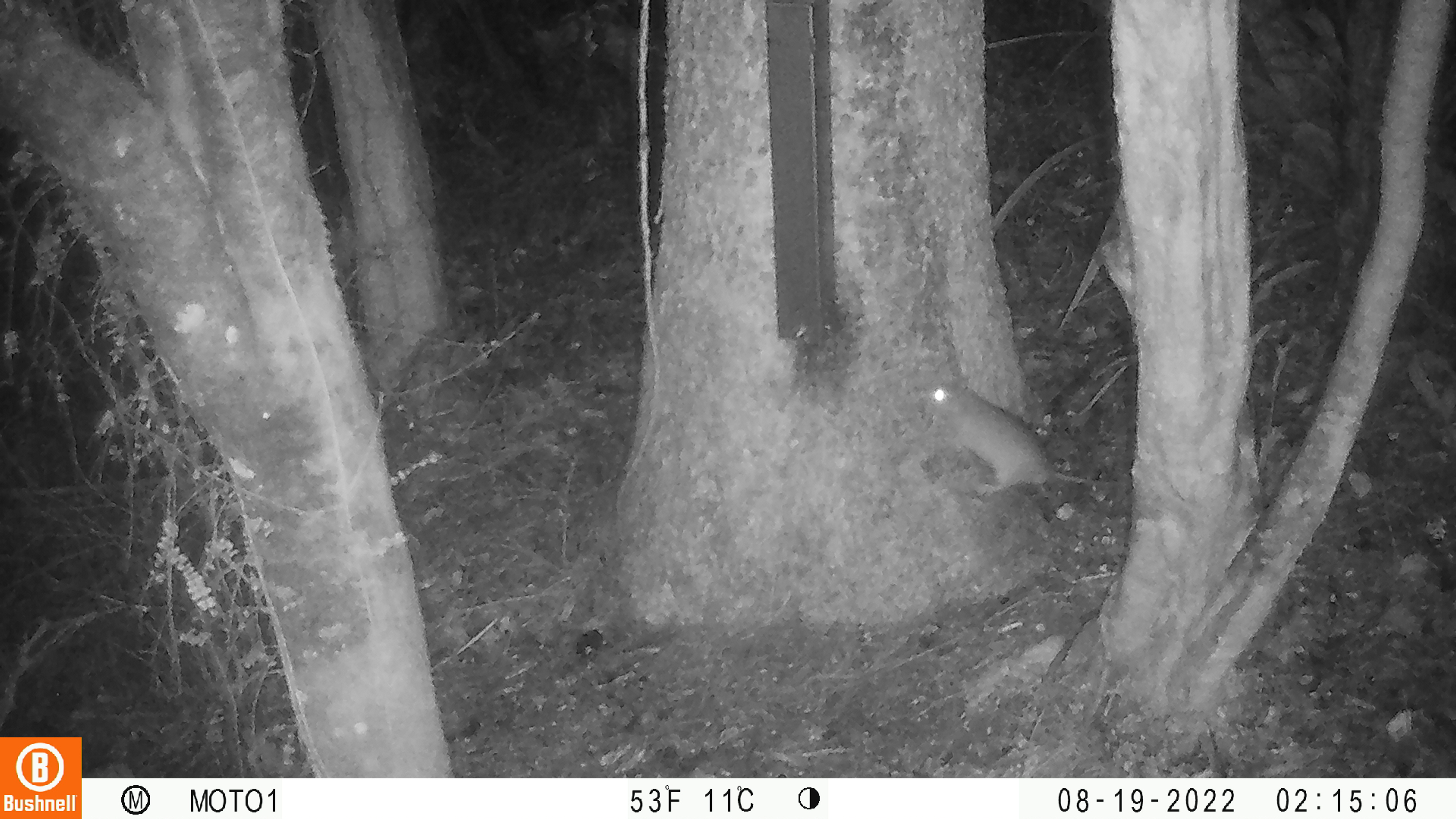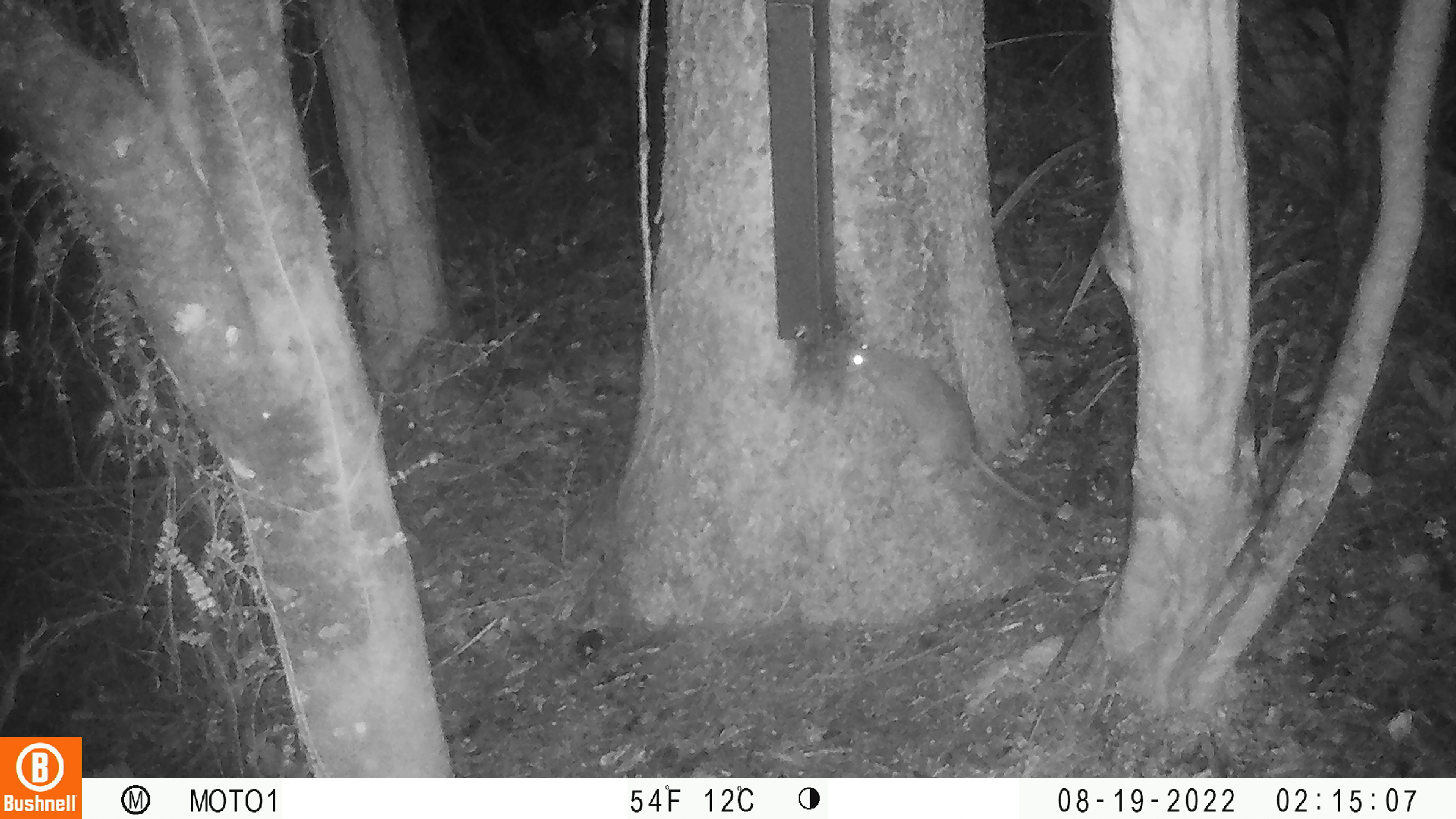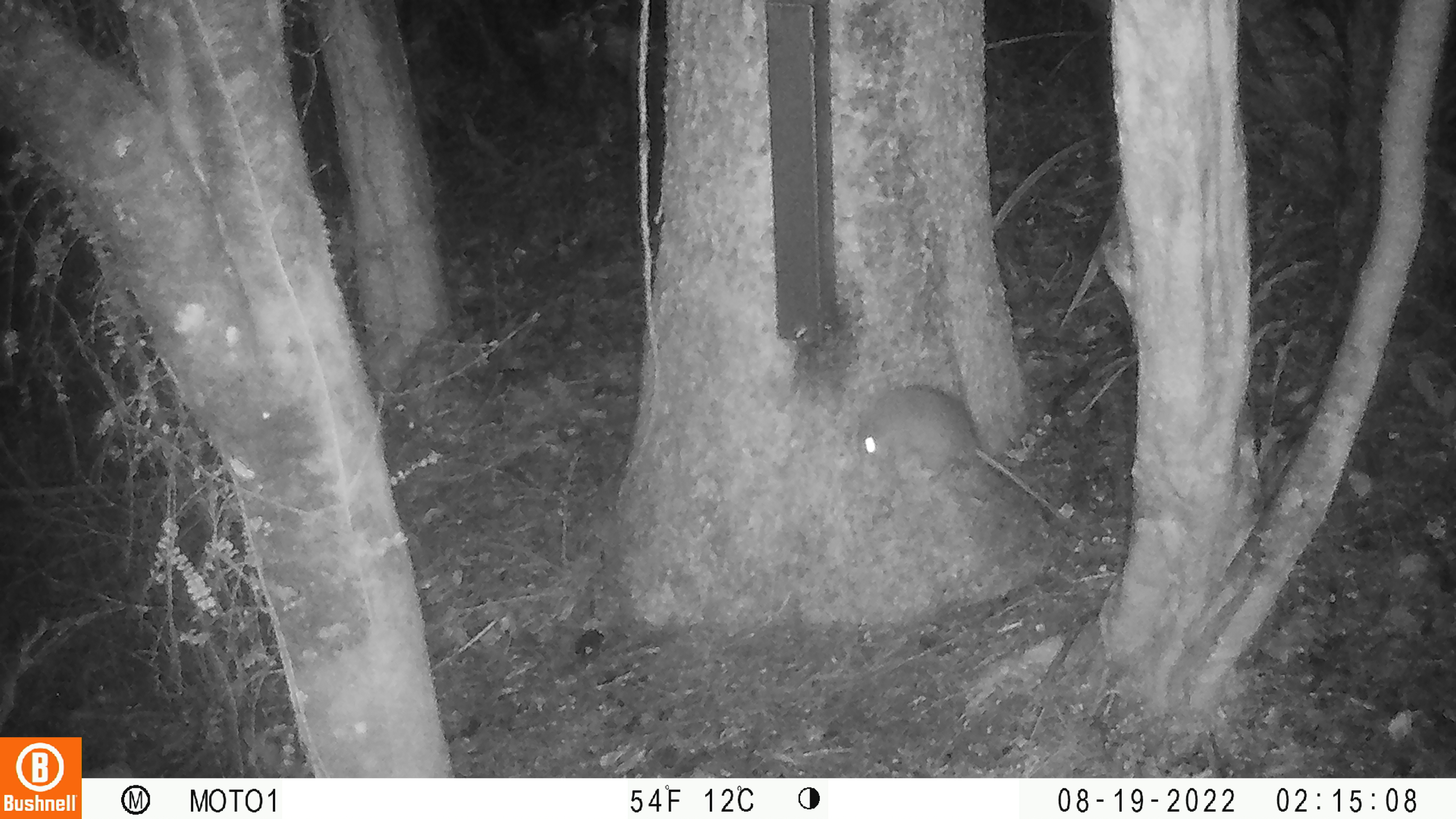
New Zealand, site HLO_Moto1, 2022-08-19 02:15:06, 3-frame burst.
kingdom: Animalia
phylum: Chordata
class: Mammalia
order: Rodentia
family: Muridae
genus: Rattus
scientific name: Rattus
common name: rat